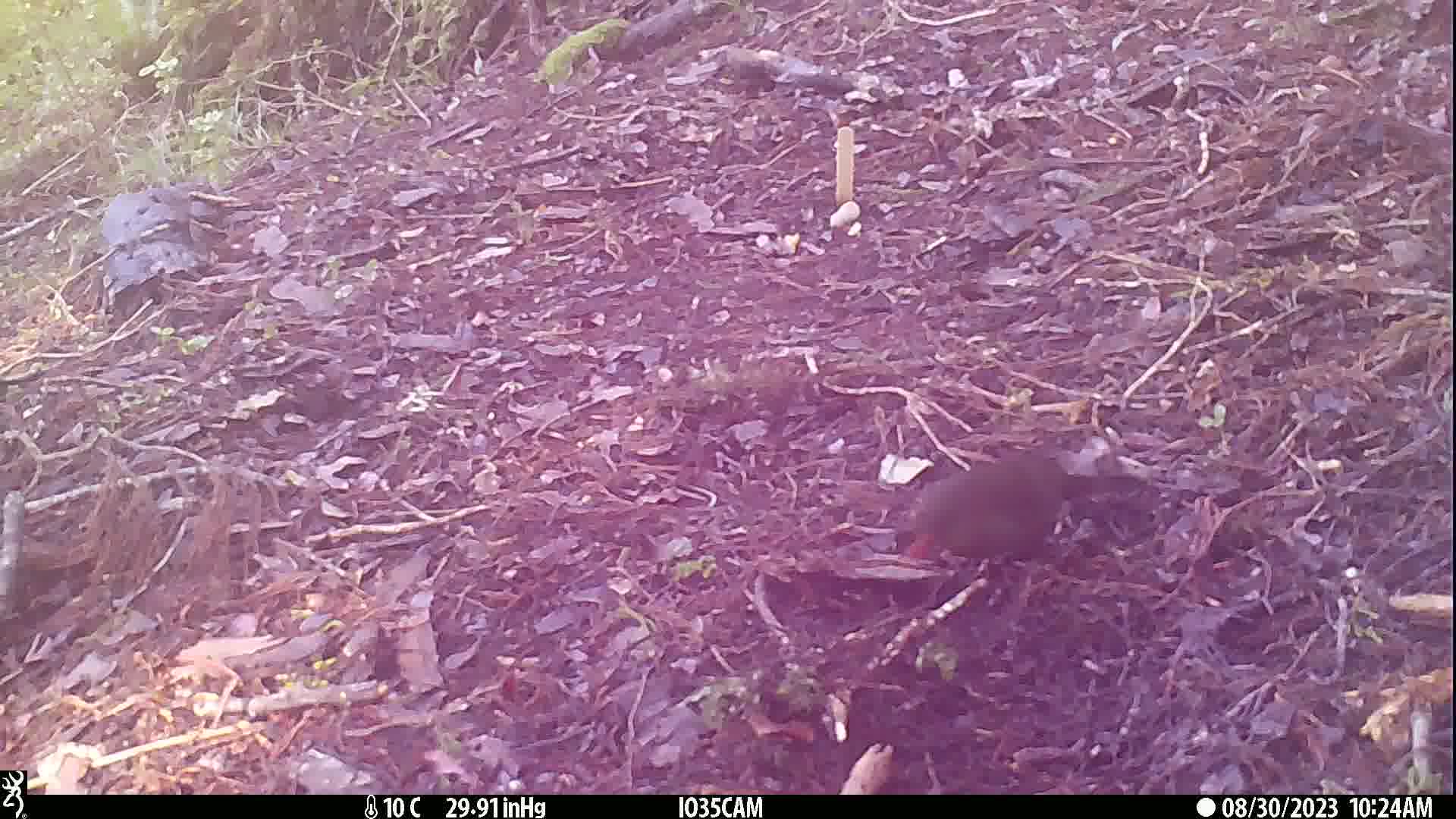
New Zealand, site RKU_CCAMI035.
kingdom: Animalia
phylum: Chordata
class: Aves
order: Passeriformes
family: Turdidae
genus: Turdus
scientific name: Turdus merula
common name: eurasian blackbird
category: blackbird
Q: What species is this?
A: Blackbird (eurasian blackbird) (Turdus merula).